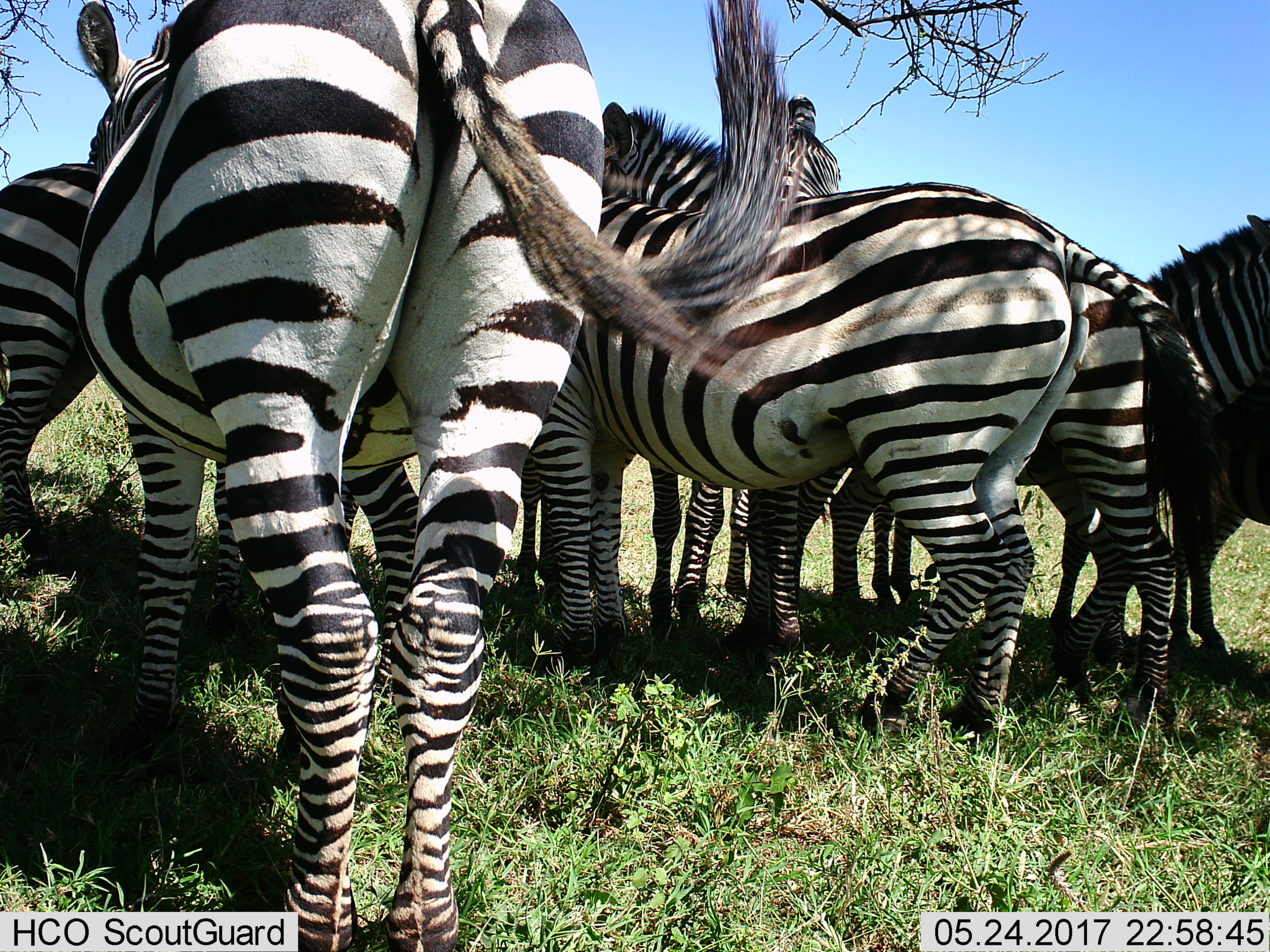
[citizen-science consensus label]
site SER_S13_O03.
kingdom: Animalia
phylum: Chordata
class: Mammalia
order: Perissodactyla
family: Equidae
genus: Equus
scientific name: Equus quagga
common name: plains zebra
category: zebraplains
Zebraplains (plains zebra) (Equus quagga), count 7. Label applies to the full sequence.